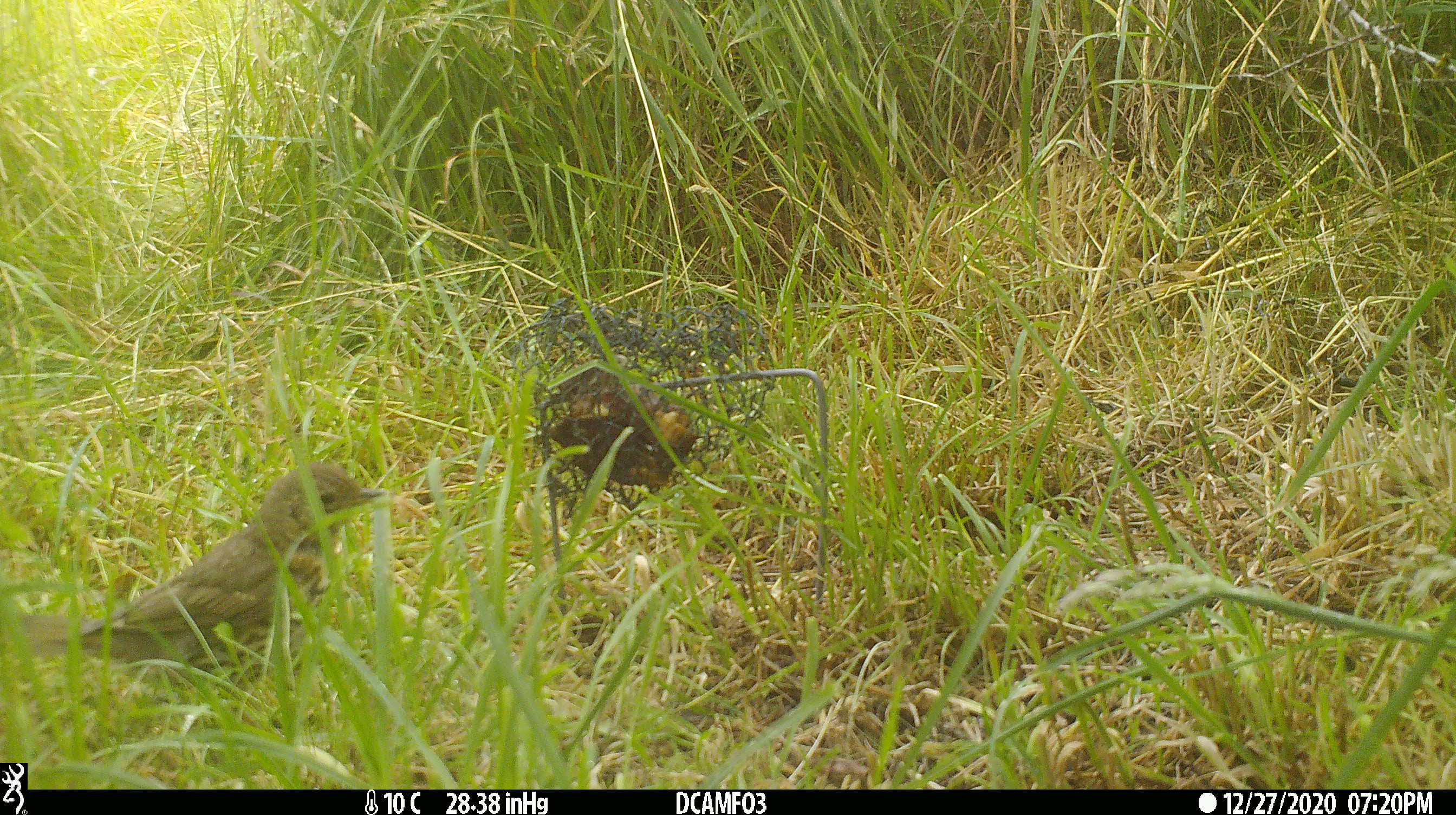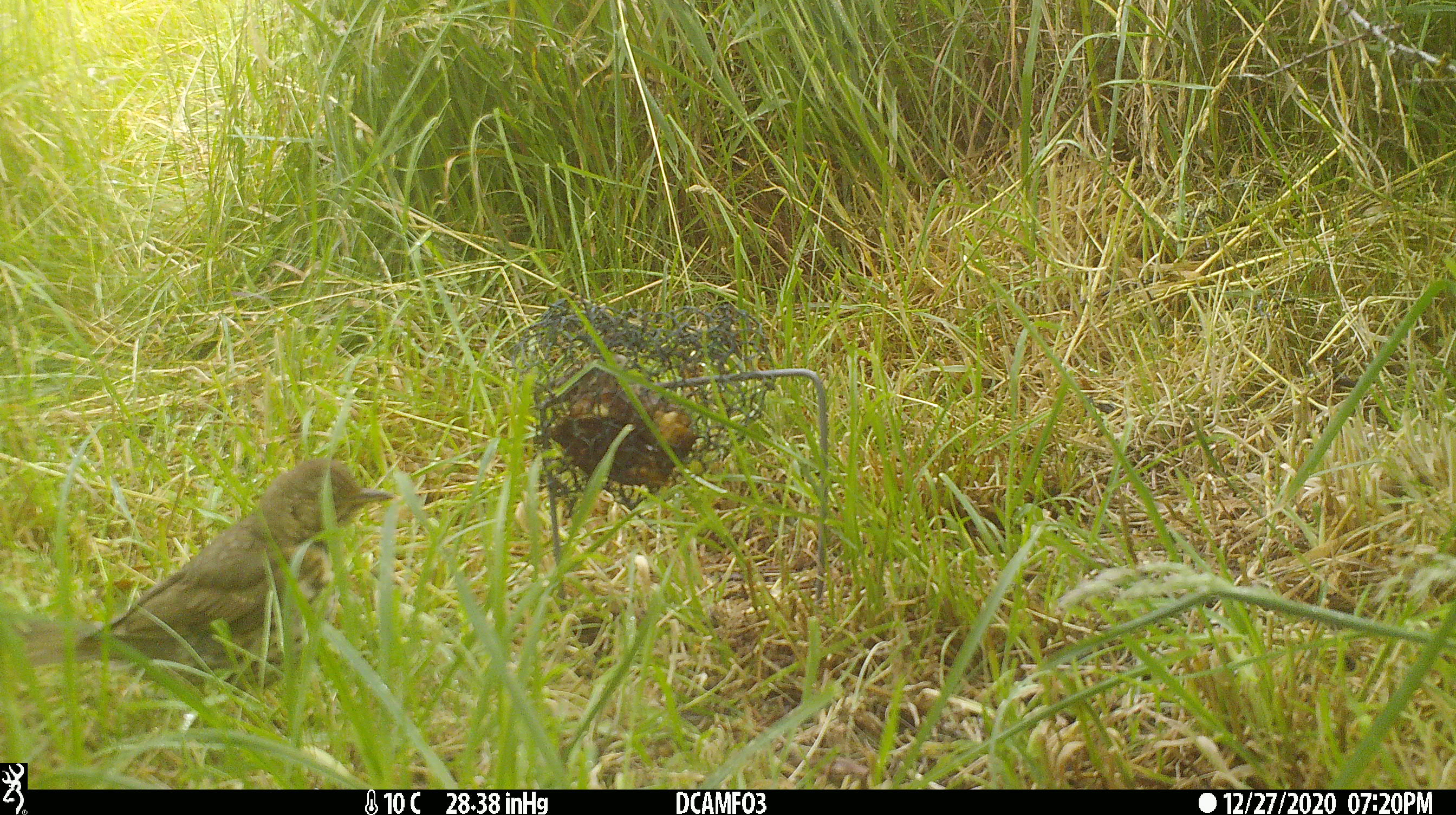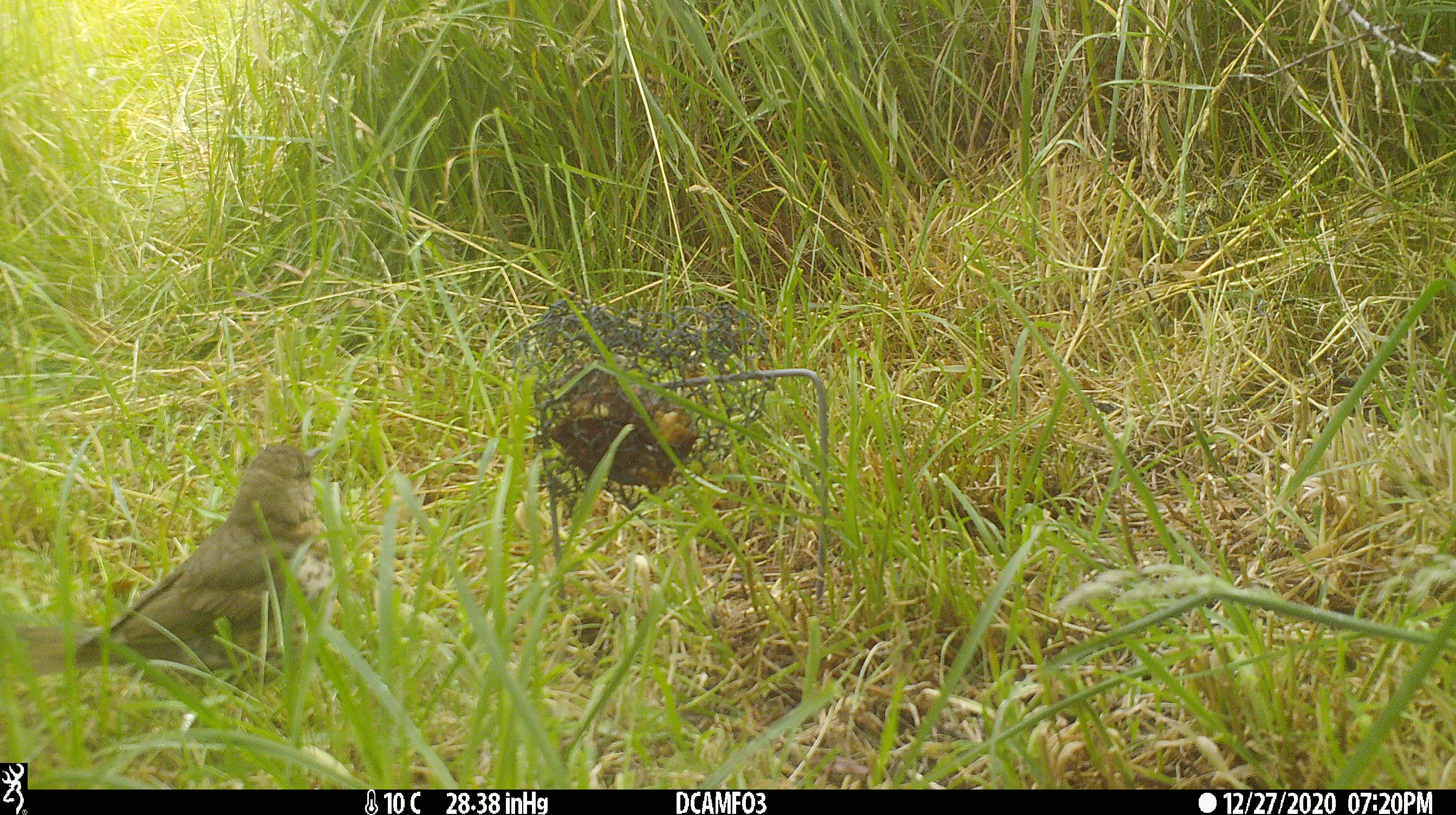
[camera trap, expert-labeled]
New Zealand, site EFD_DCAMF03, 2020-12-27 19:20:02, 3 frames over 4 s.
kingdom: Animalia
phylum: Chordata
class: Aves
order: Passeriformes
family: Turdidae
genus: Turdus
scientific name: Turdus philomelos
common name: song thrush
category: thrush